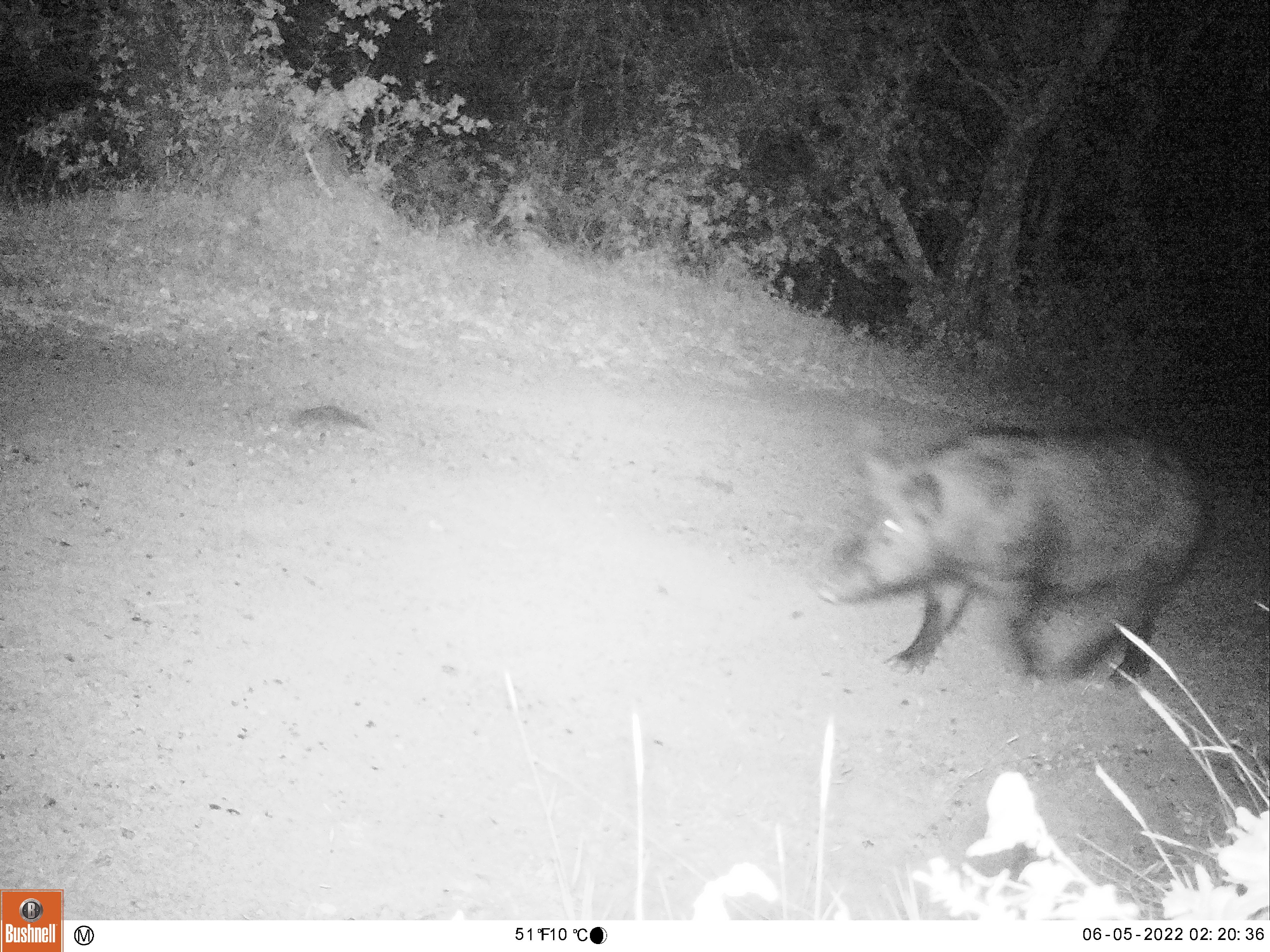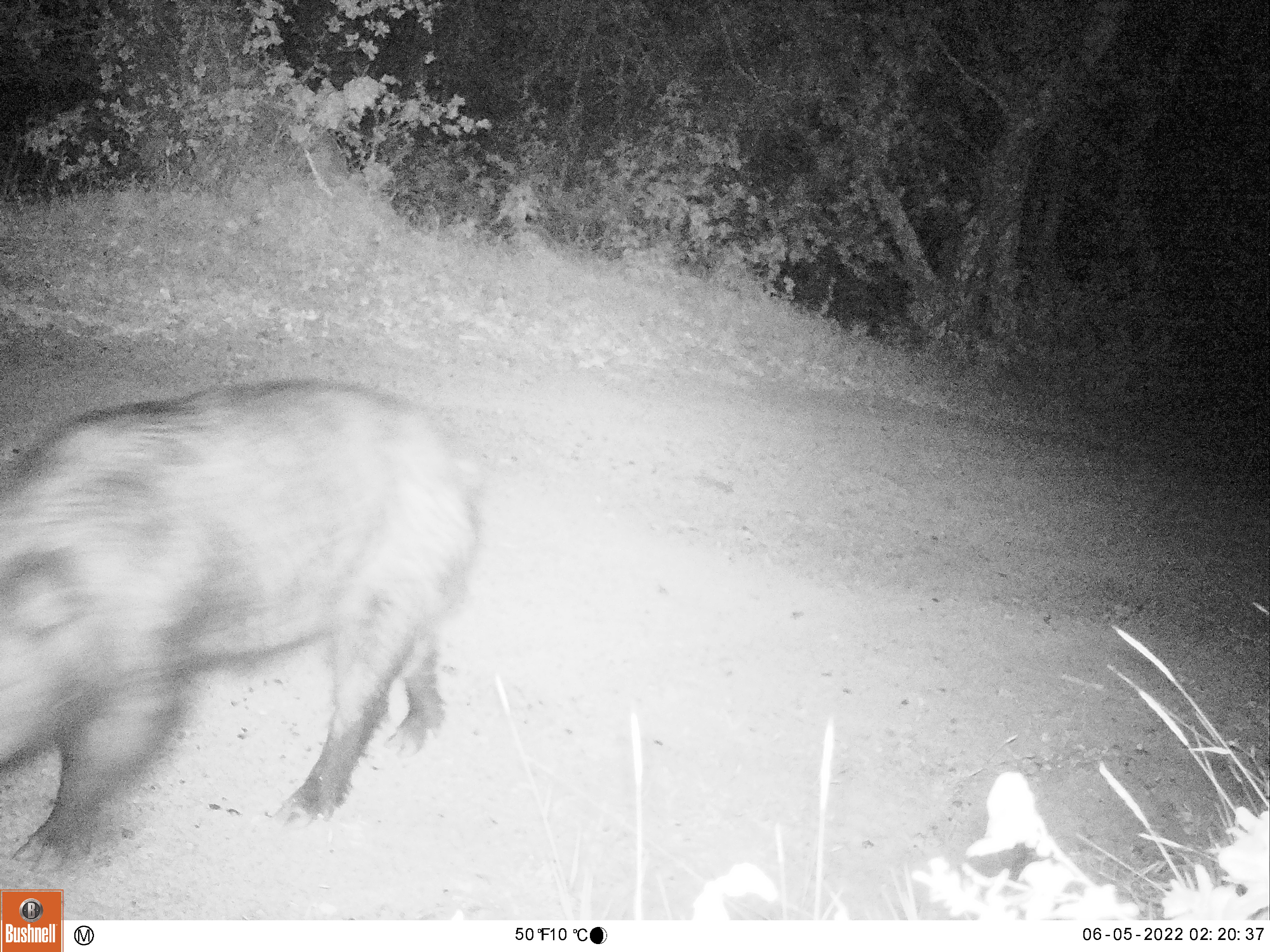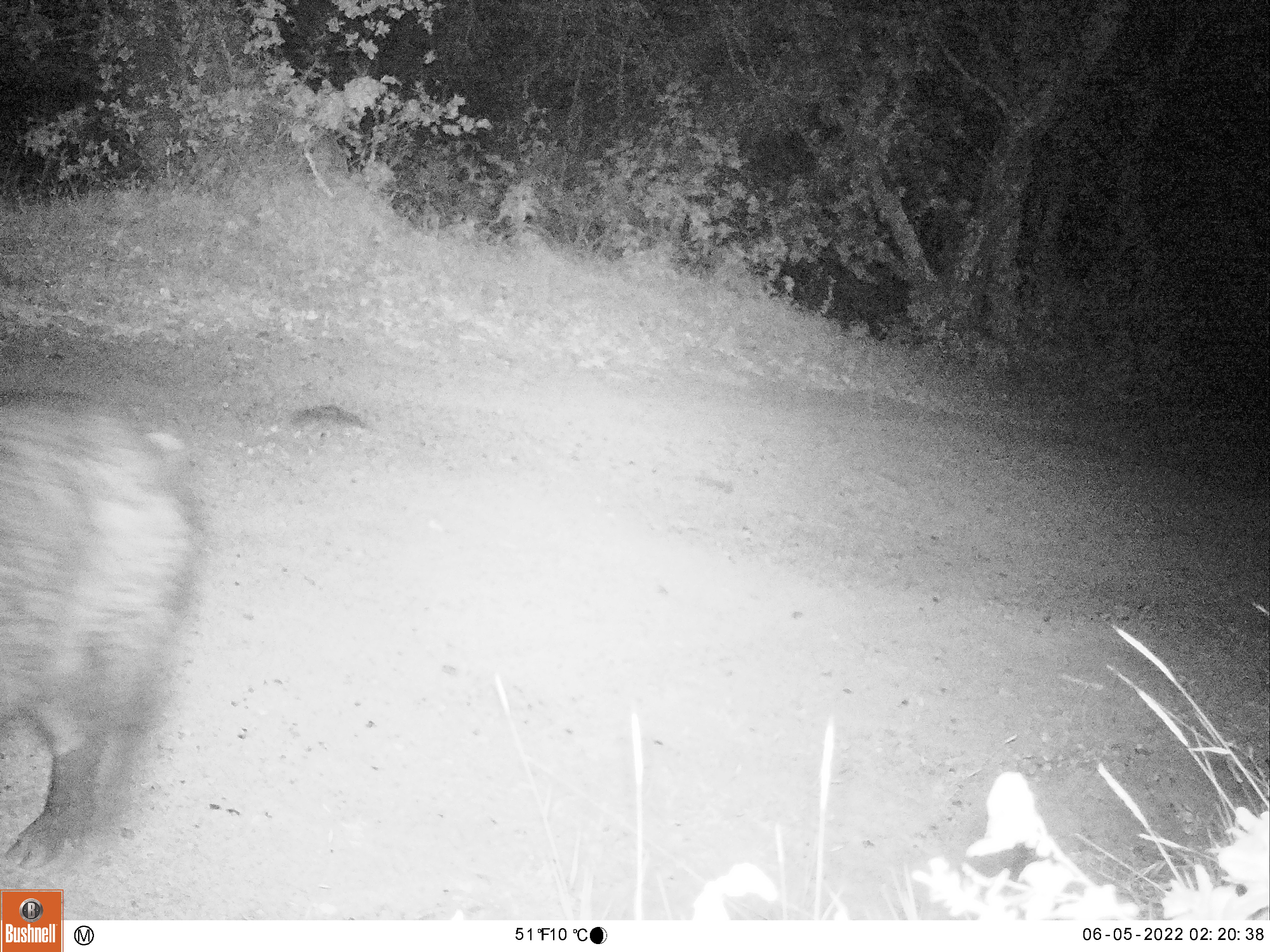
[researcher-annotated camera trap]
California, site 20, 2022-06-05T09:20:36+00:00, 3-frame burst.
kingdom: Animalia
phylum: Chordata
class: Mammalia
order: Artiodactyla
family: Suidae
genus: Sus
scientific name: Sus scrofa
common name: wild boar